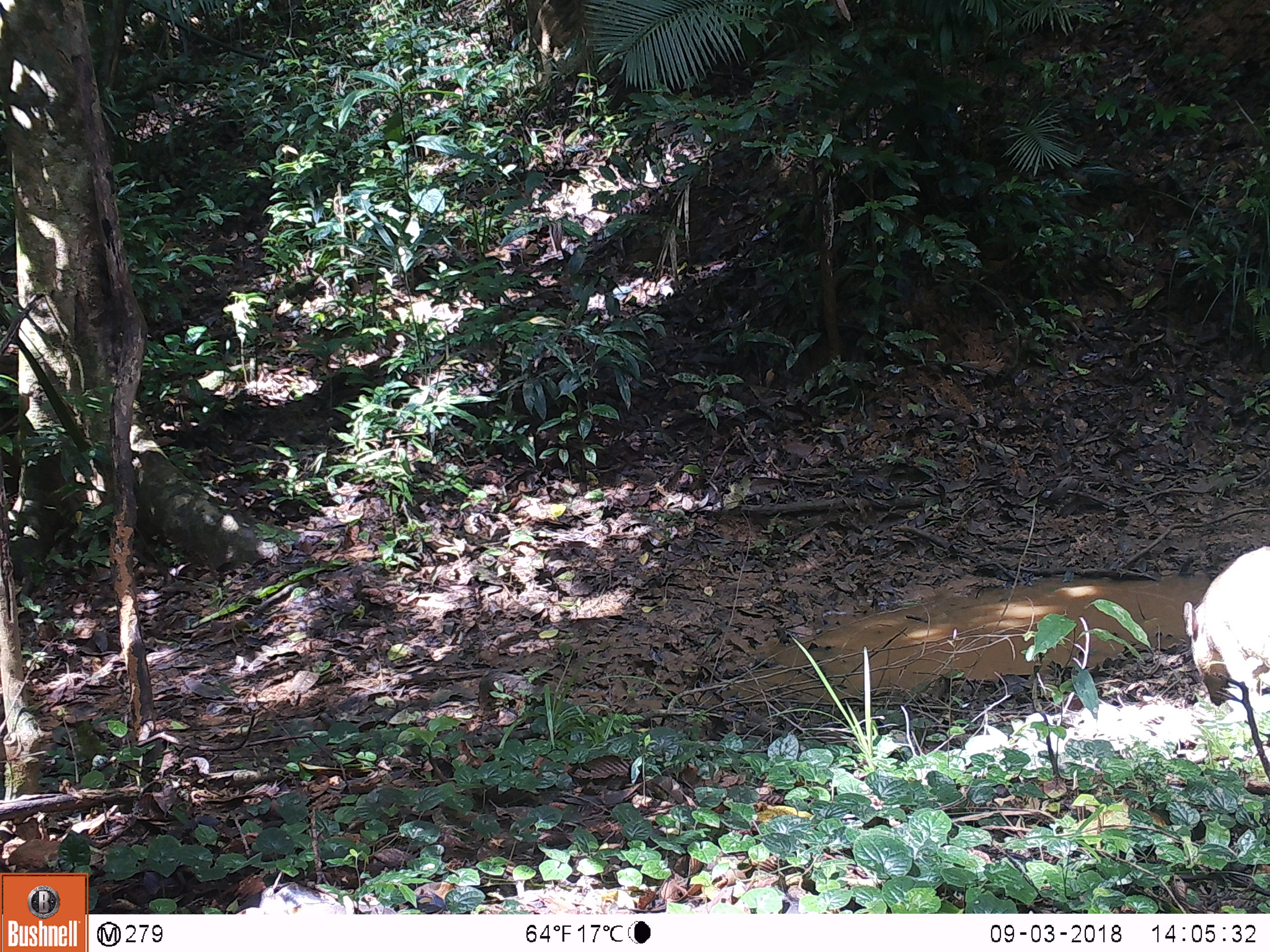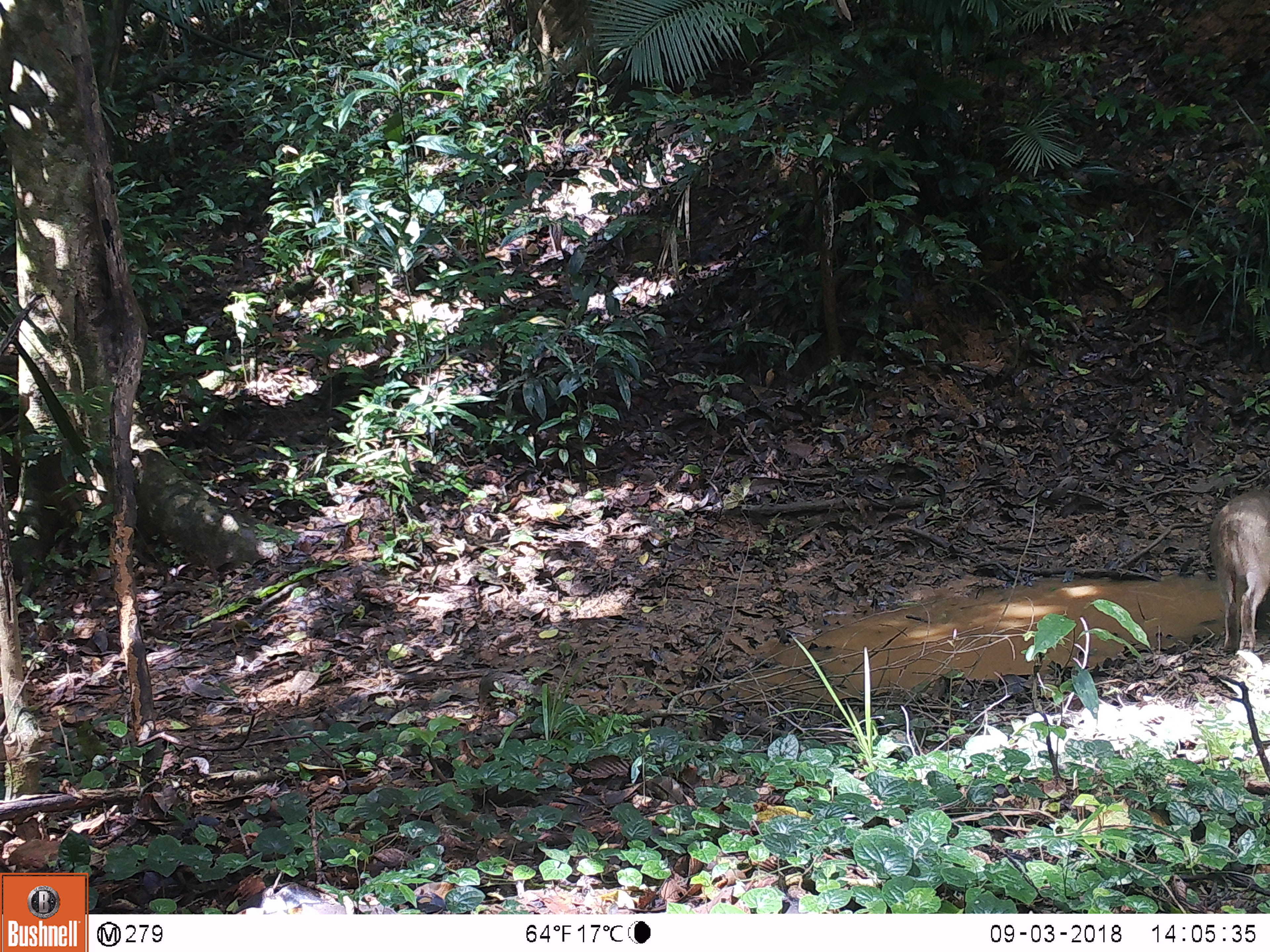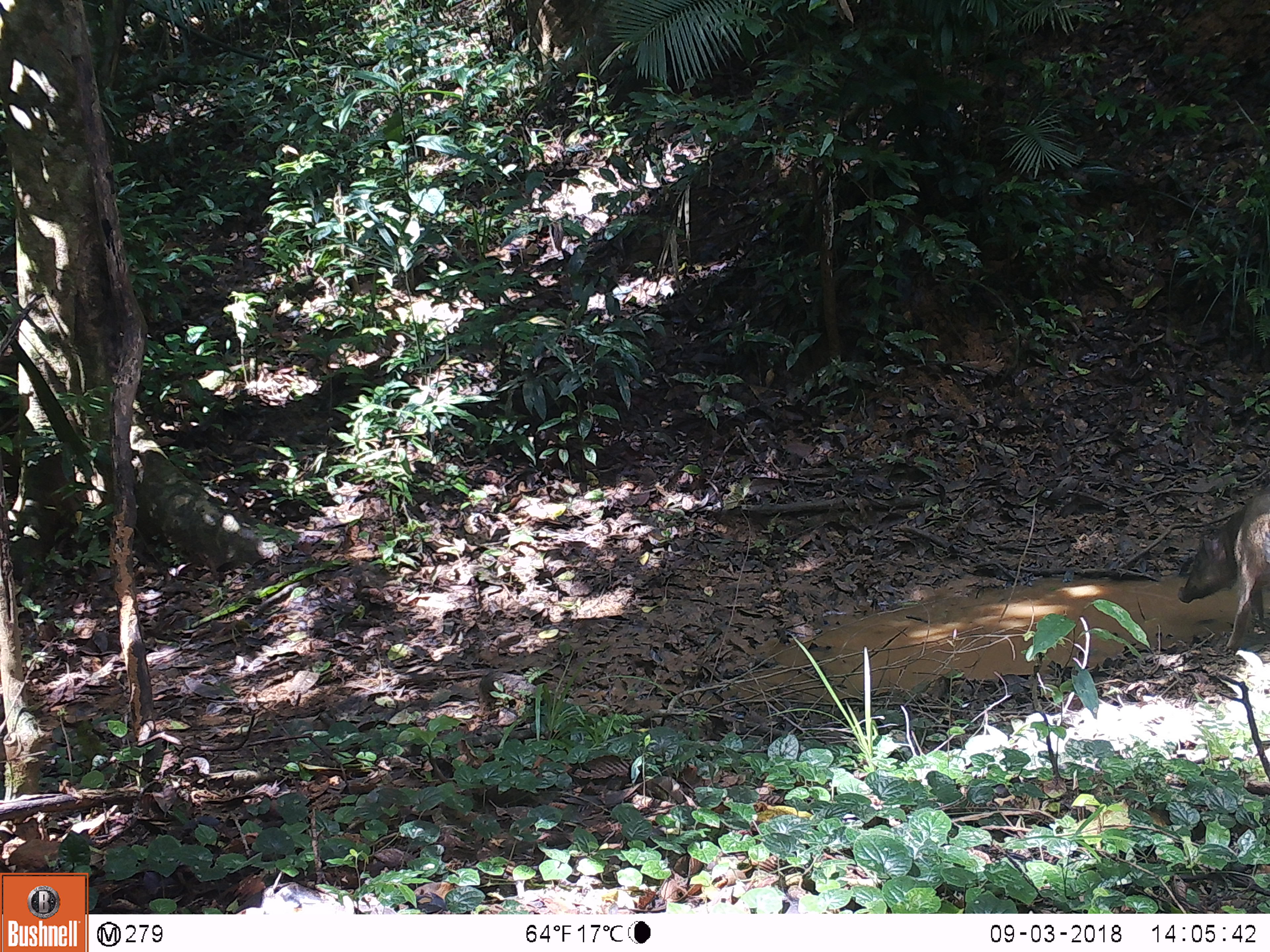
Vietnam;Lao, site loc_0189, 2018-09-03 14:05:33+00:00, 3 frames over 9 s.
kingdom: Animalia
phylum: Chordata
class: Mammalia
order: Artiodactyla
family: Suidae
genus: Sus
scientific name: Sus scrofa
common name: eurasian wild pig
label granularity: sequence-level